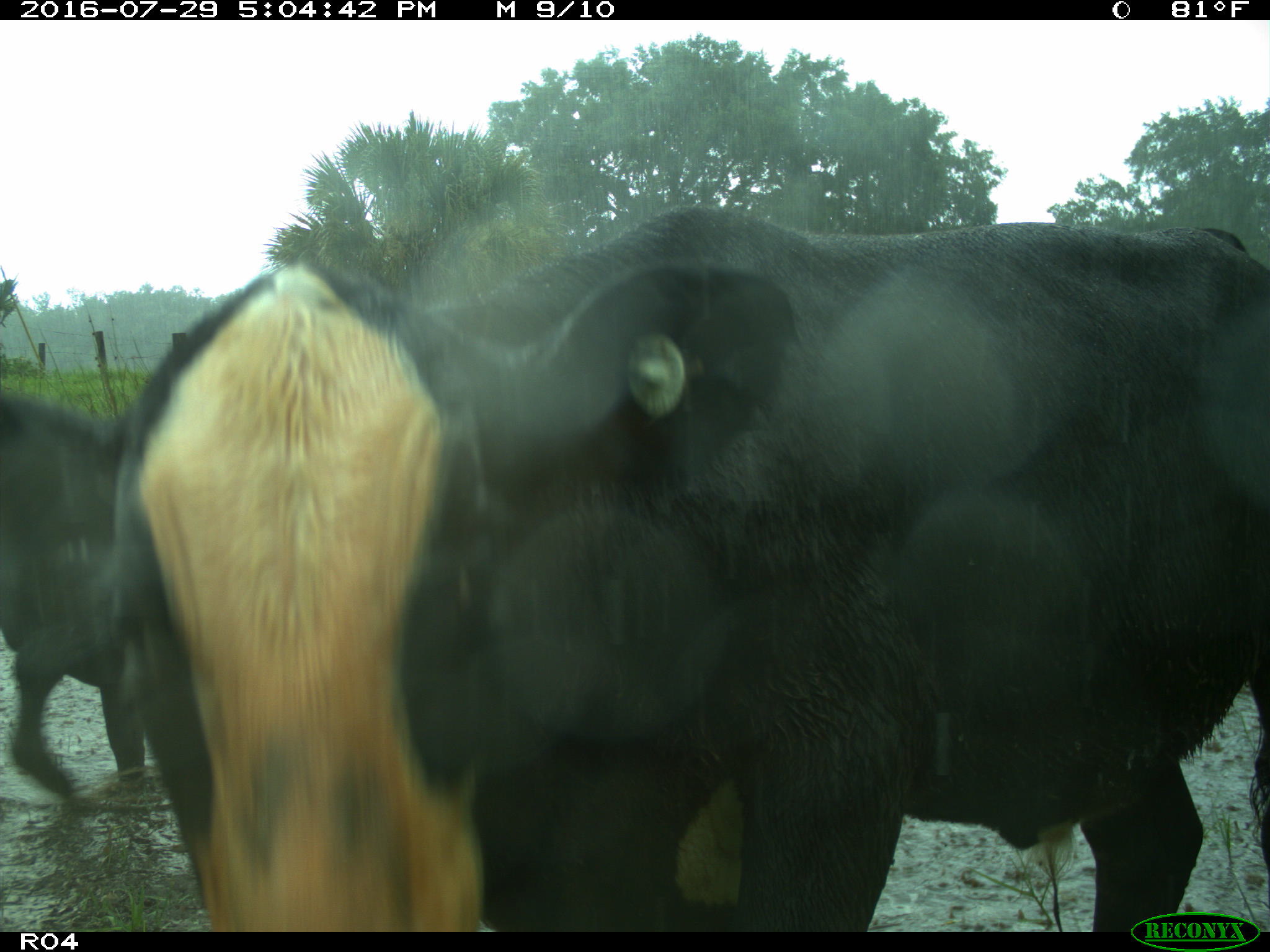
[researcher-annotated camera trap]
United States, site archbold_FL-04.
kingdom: Animalia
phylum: Chordata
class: Mammalia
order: Artiodactyla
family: Bovidae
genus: Bos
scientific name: Bos taurus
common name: domestic cow